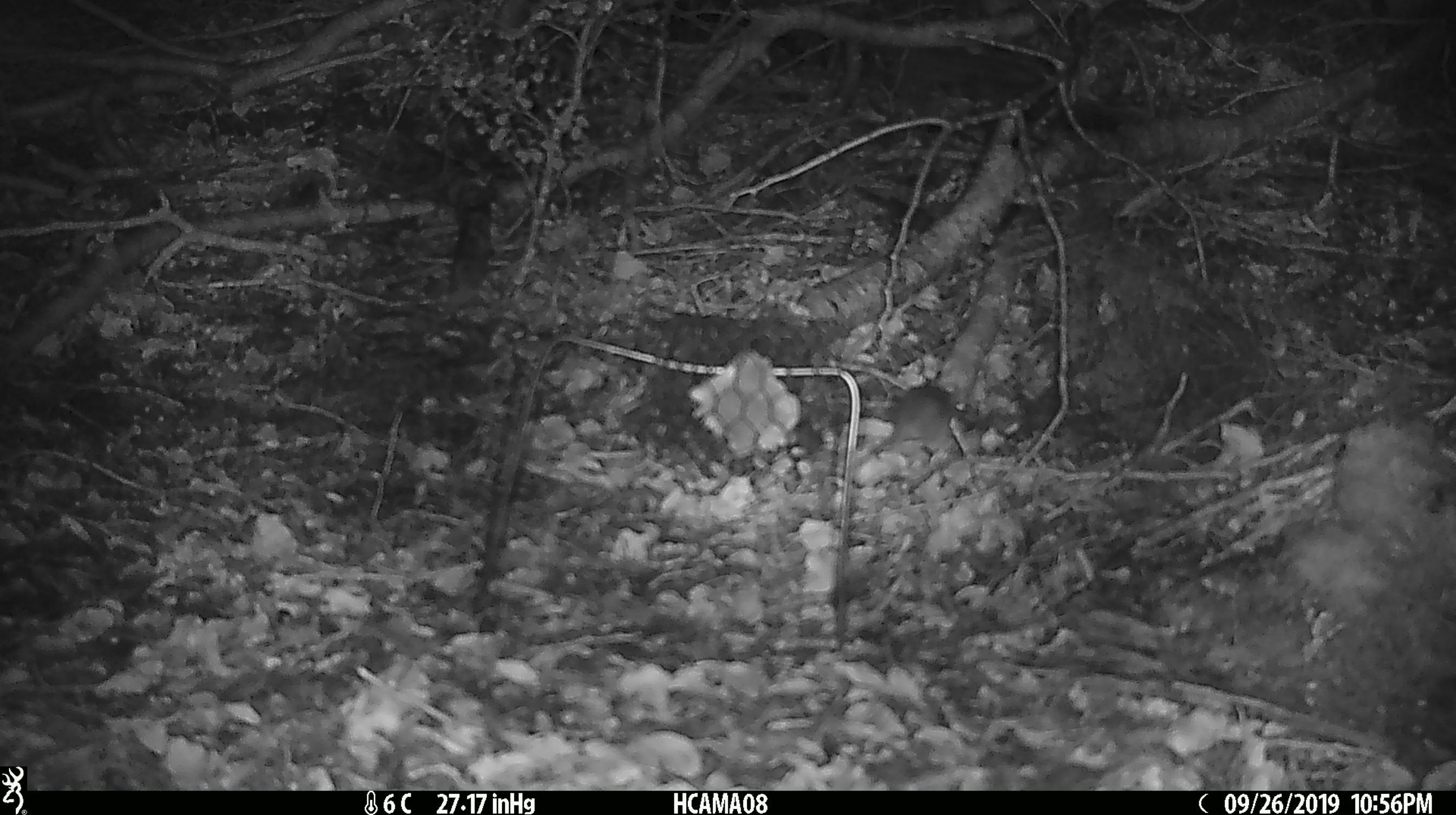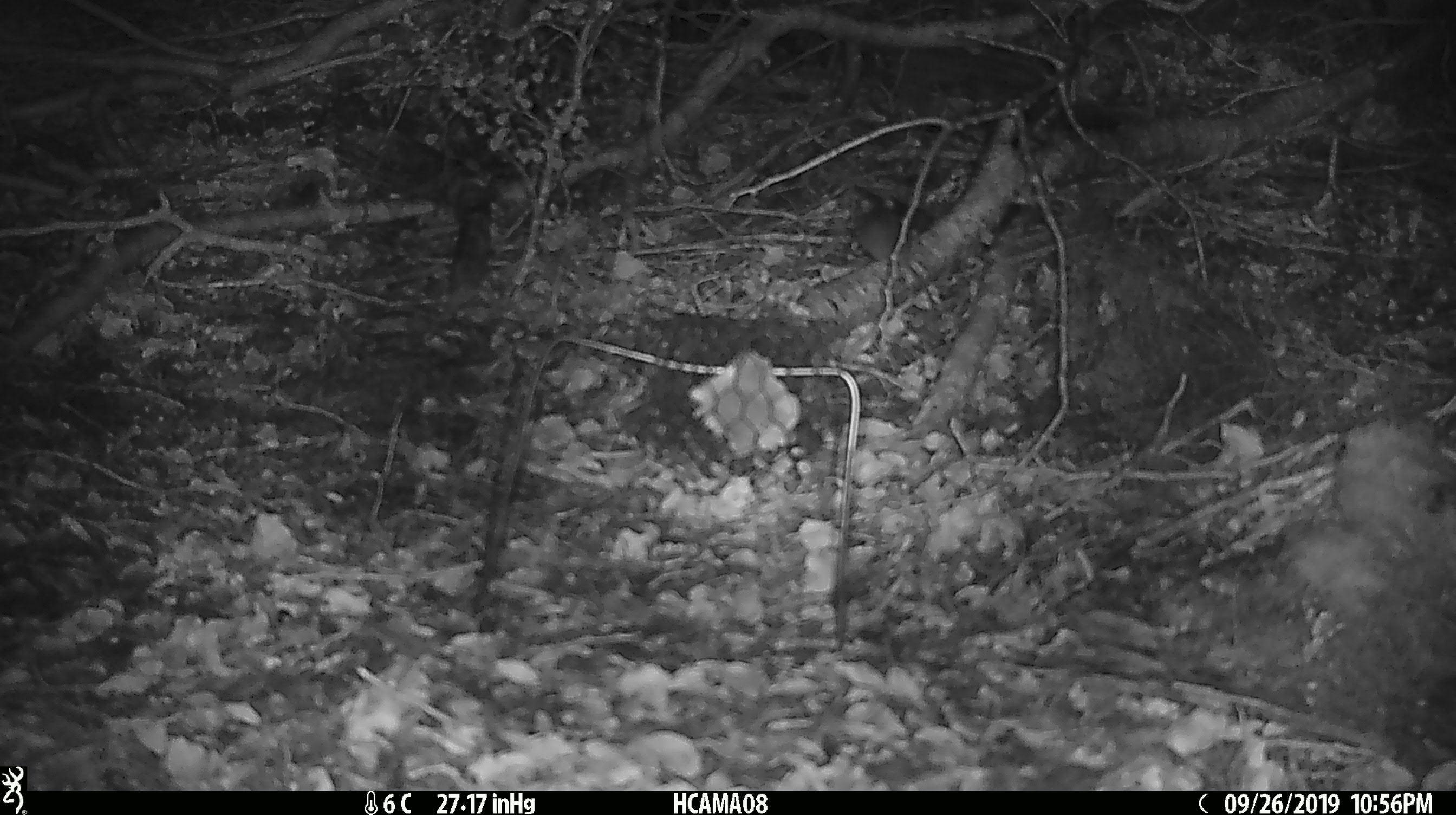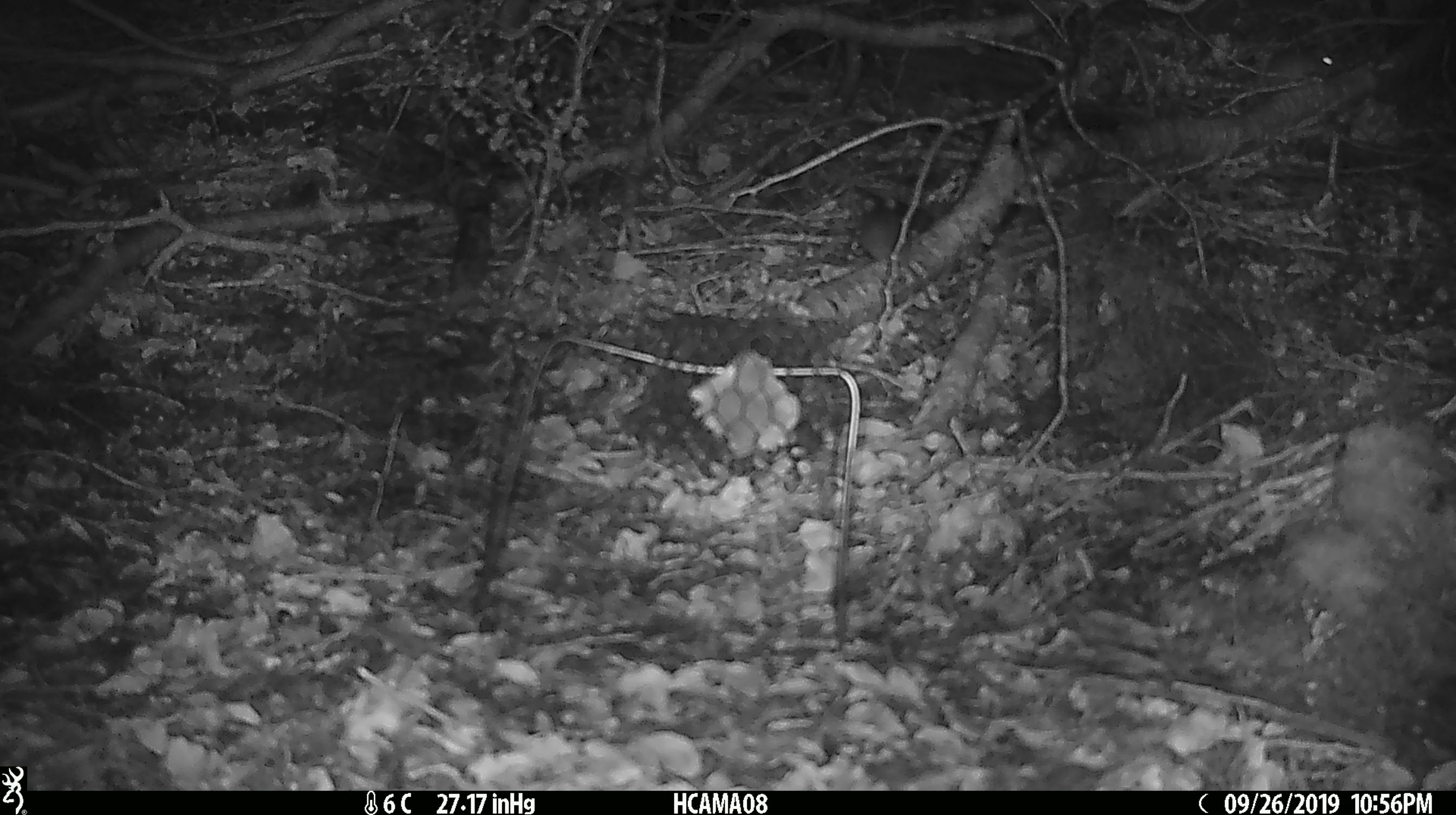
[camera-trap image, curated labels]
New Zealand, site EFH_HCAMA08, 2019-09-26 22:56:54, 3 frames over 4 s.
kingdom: Animalia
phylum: Chordata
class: Mammalia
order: Rodentia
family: Muridae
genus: Mus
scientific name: Mus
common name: mouse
Mouse (Mus).